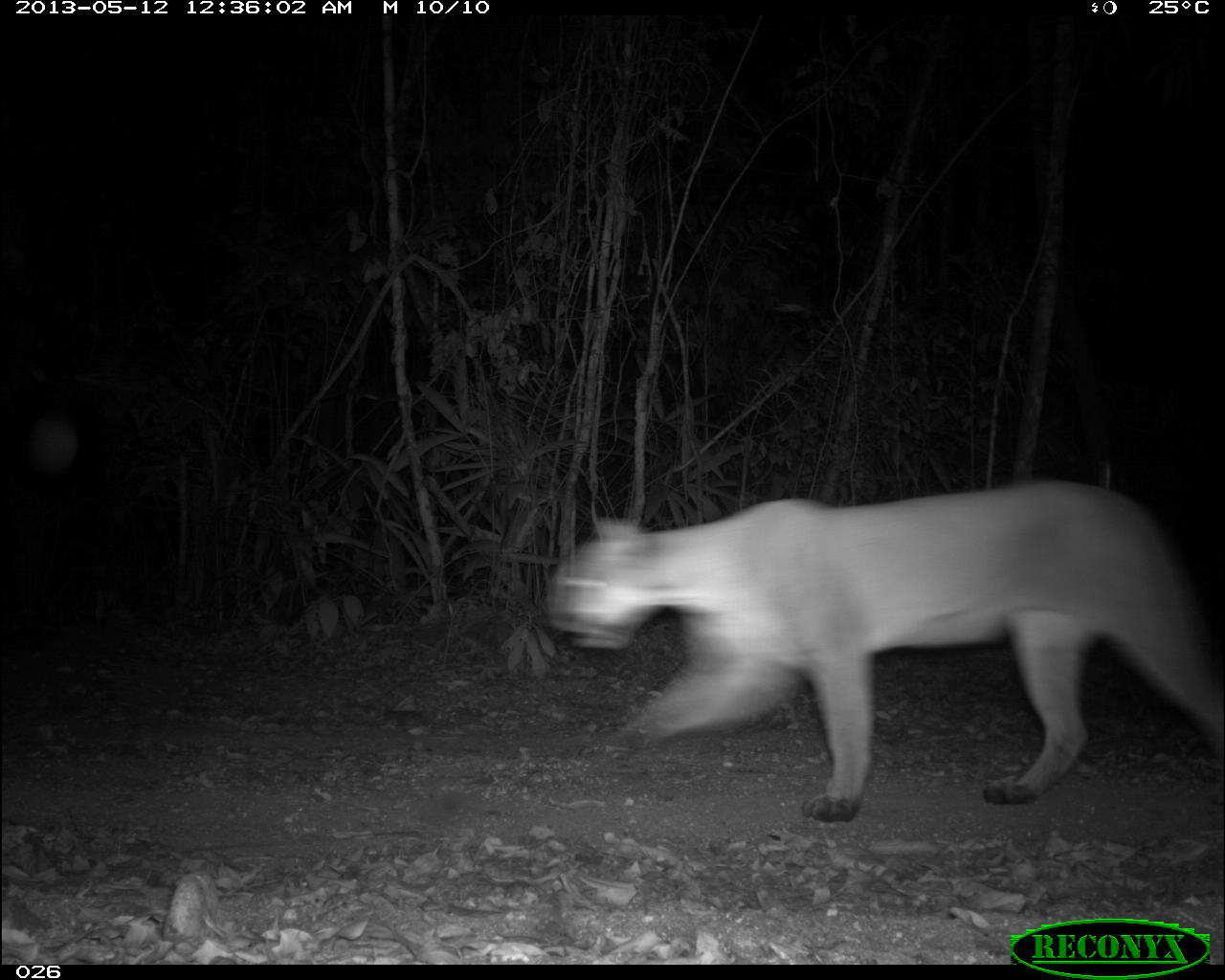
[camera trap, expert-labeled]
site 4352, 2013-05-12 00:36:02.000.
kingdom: Animalia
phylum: Chordata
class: Mammalia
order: Carnivora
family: Felidae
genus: Puma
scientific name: Puma concolor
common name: mountain lion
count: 1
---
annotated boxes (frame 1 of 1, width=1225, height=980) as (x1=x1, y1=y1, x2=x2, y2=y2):
puma concolor: (x1=543, y1=480, x2=1225, y2=818)